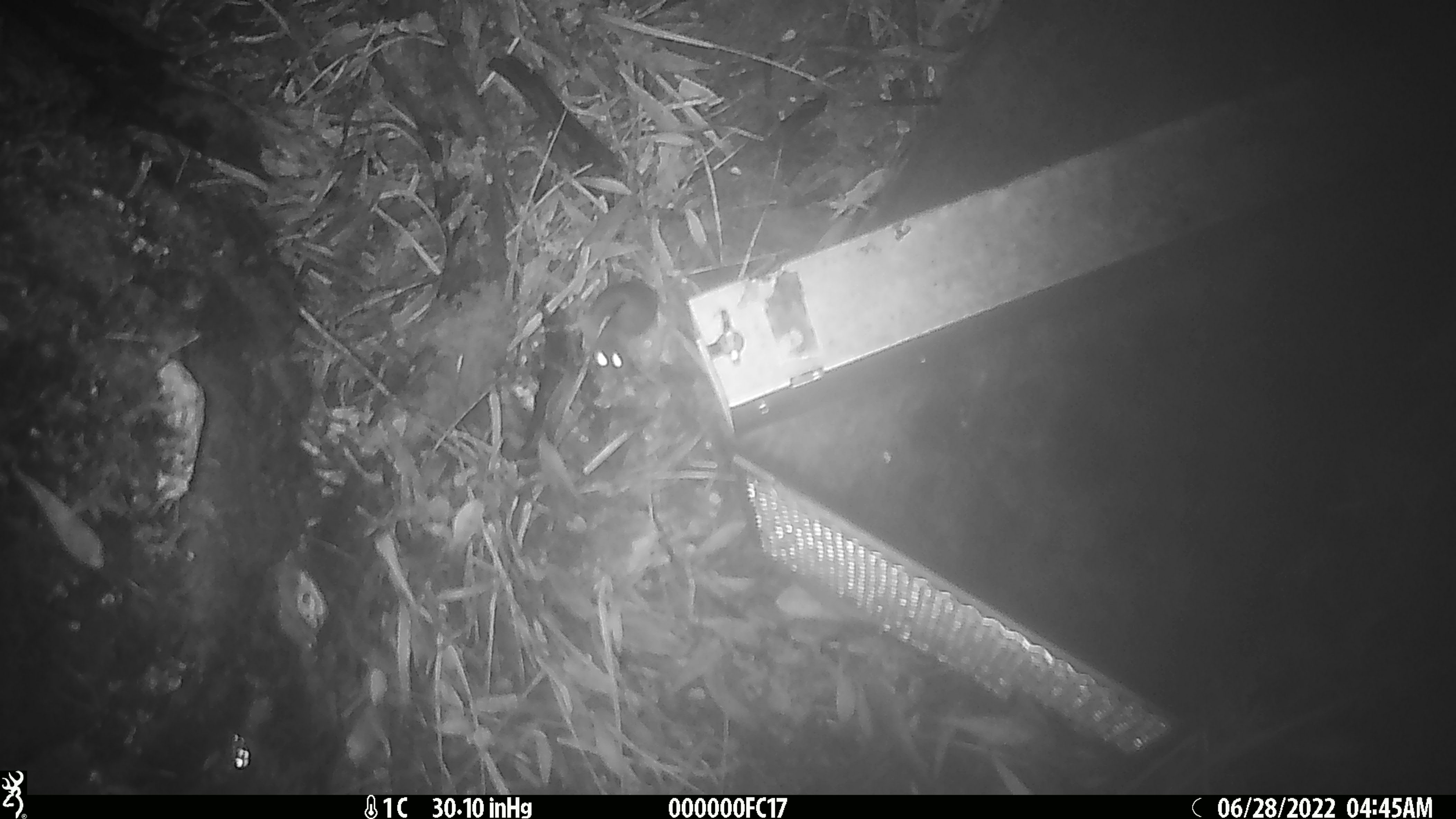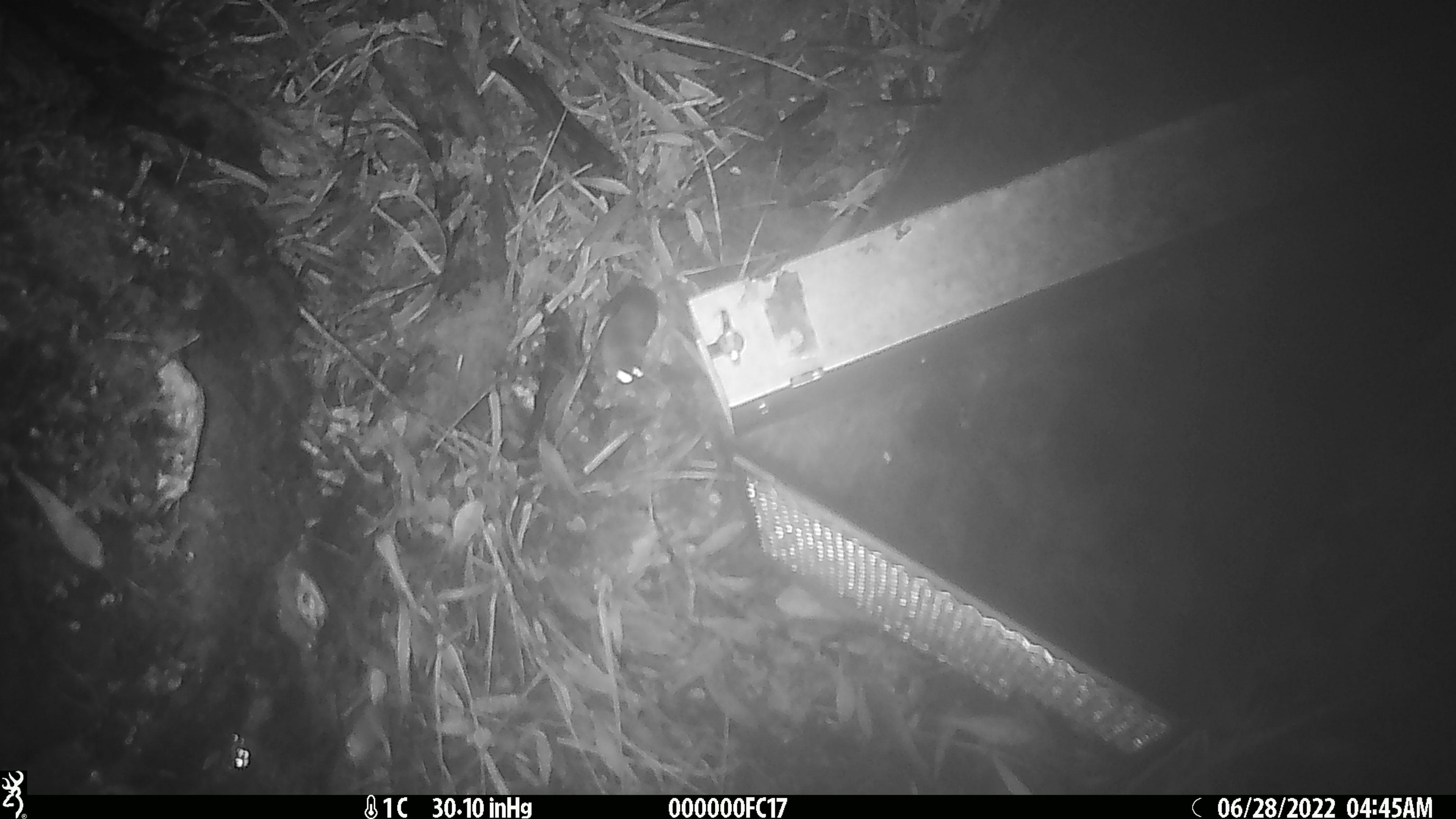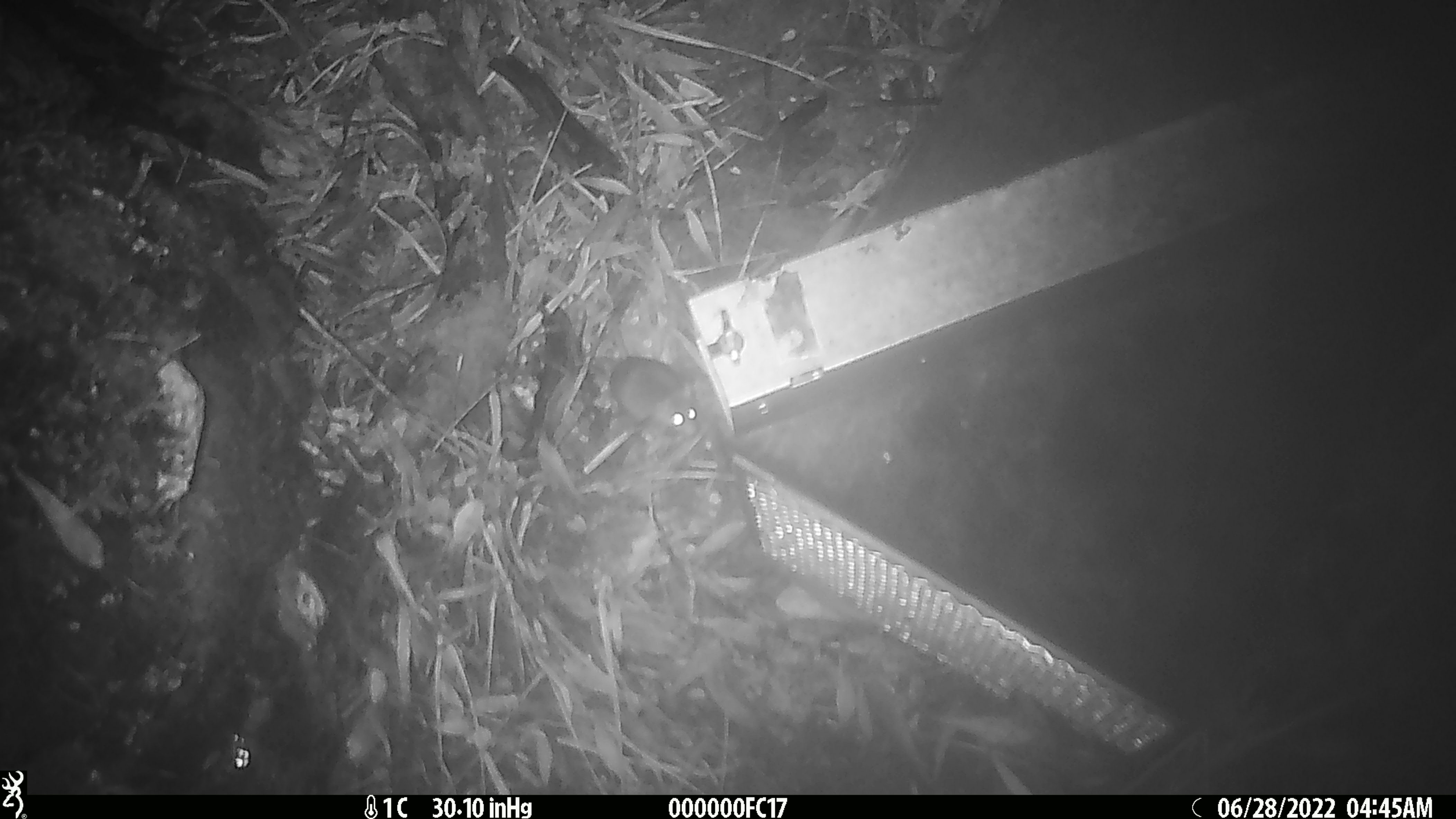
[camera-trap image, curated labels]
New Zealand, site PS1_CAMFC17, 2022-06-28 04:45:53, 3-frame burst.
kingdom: Animalia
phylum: Chordata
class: Mammalia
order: Rodentia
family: Muridae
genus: Mus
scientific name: Mus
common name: mouse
Mouse (Mus).